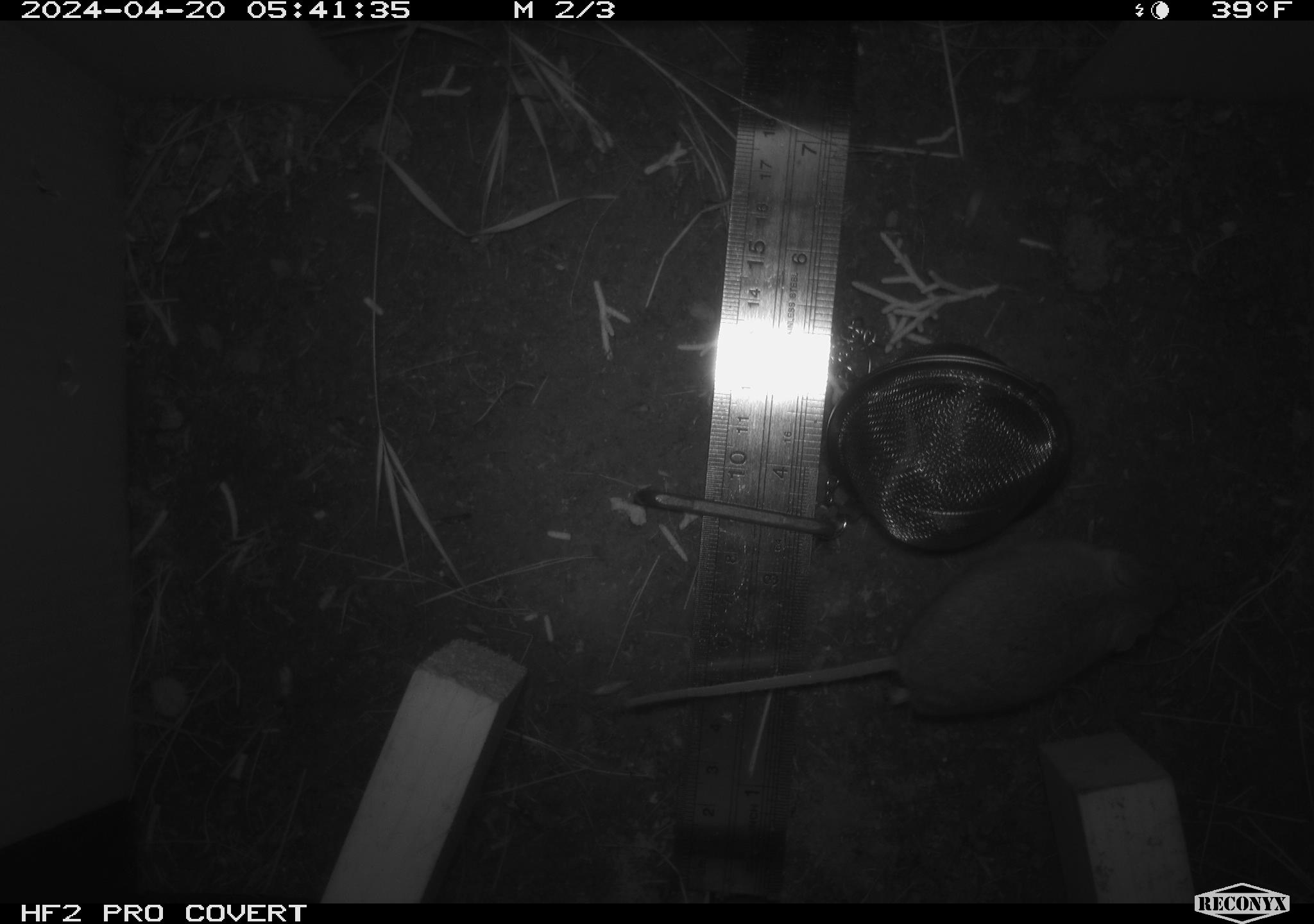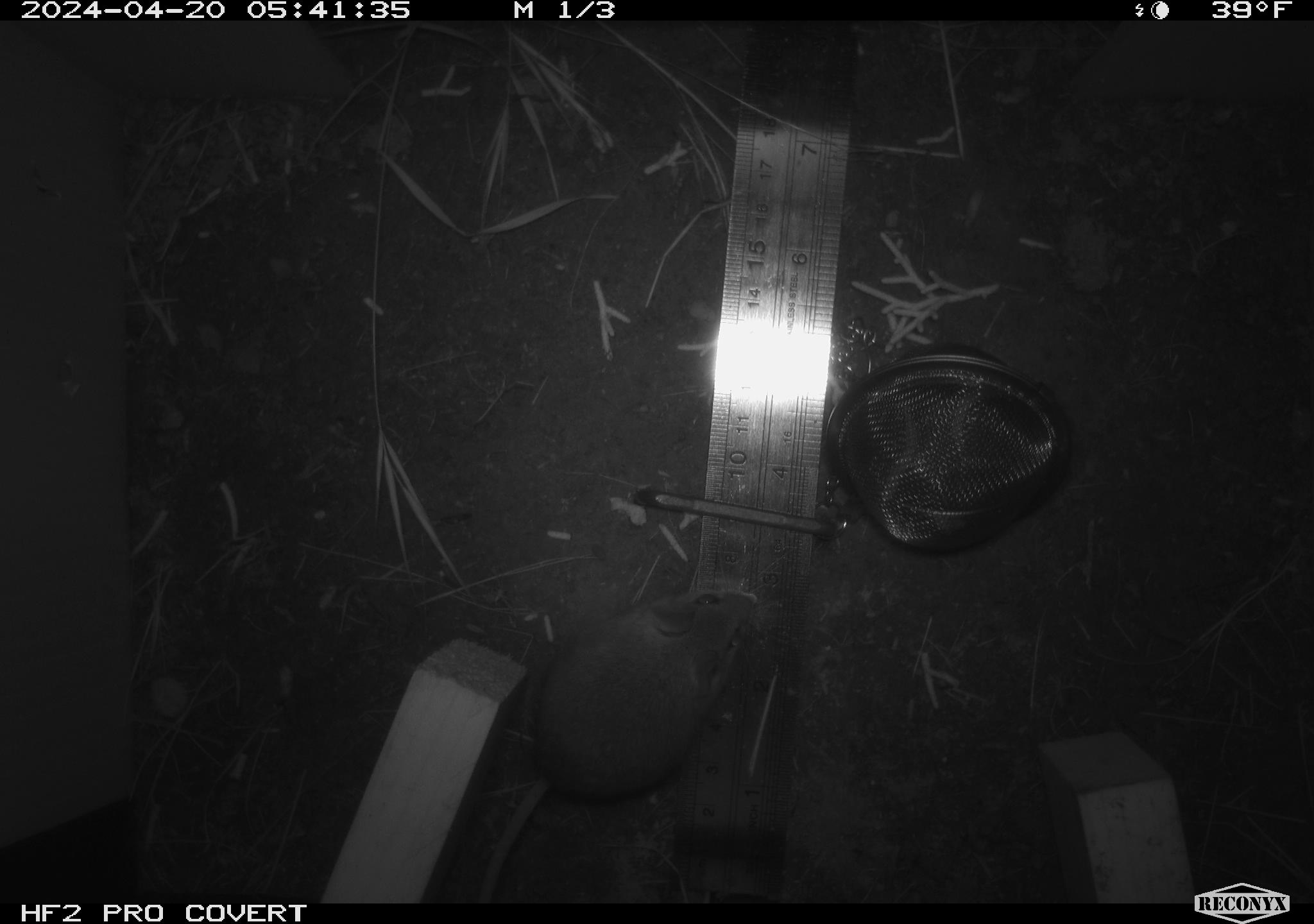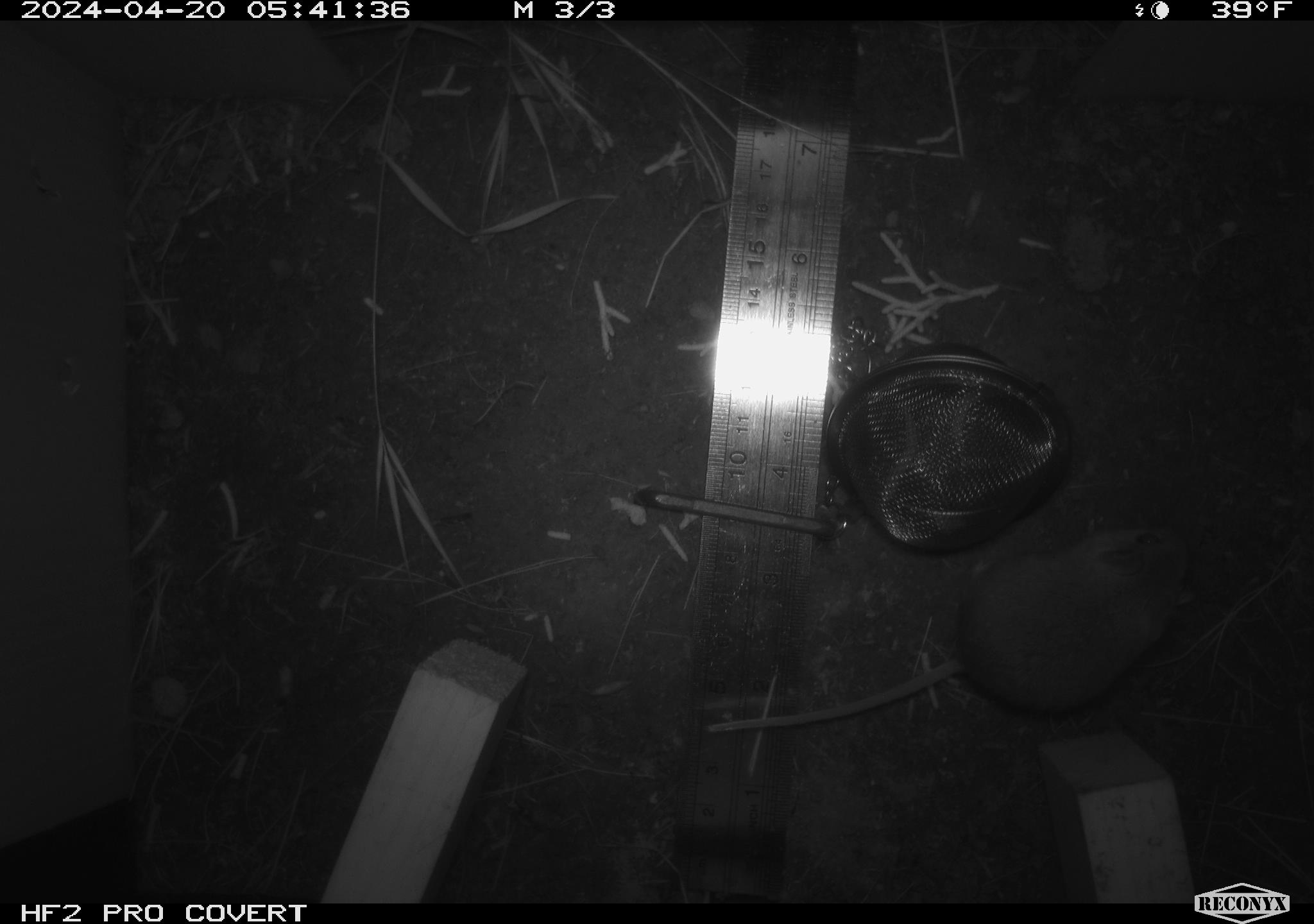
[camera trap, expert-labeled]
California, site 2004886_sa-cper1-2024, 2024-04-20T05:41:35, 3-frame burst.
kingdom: Animalia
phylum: Chordata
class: Mammalia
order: Rodentia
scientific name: Rodentia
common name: rodent